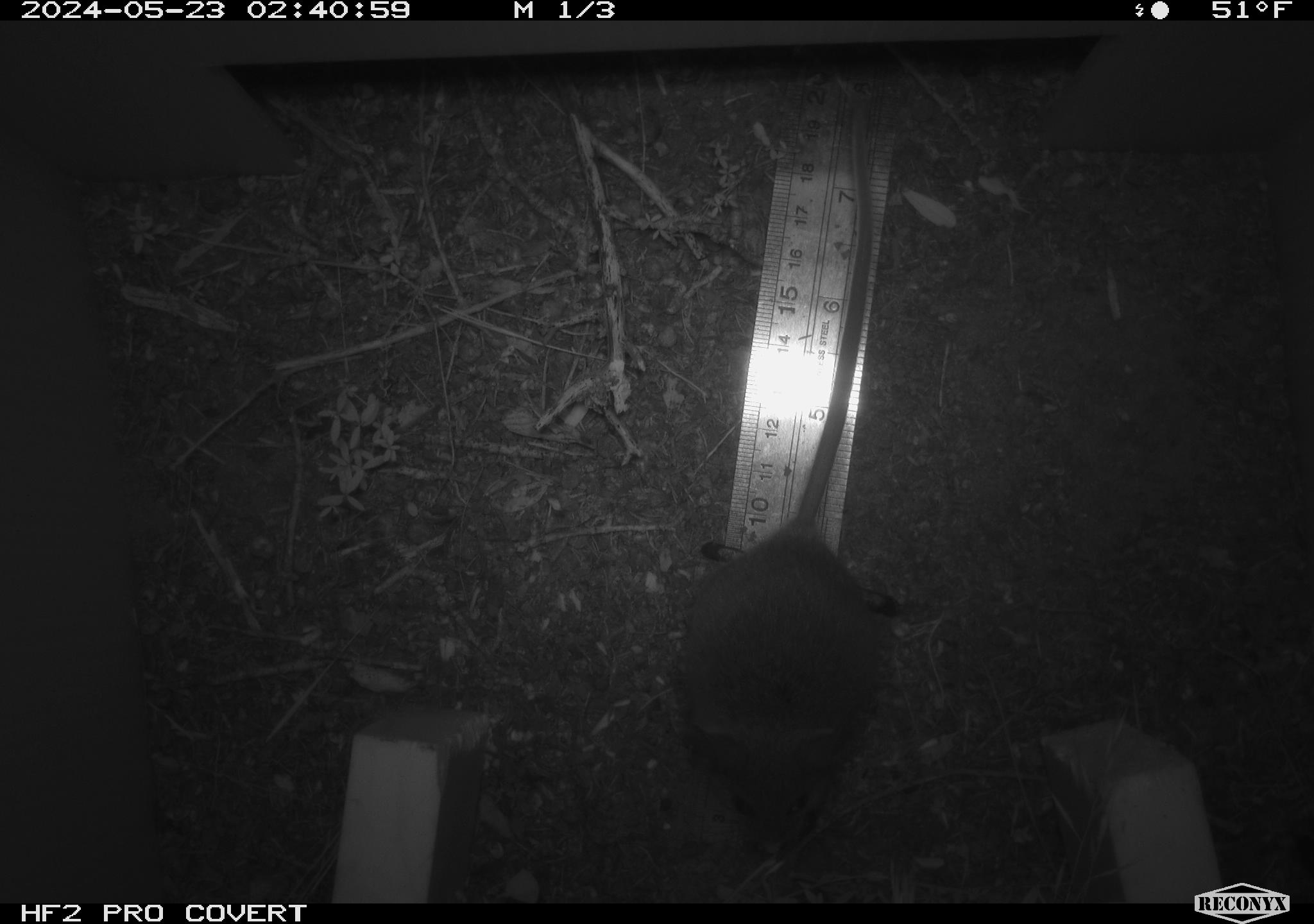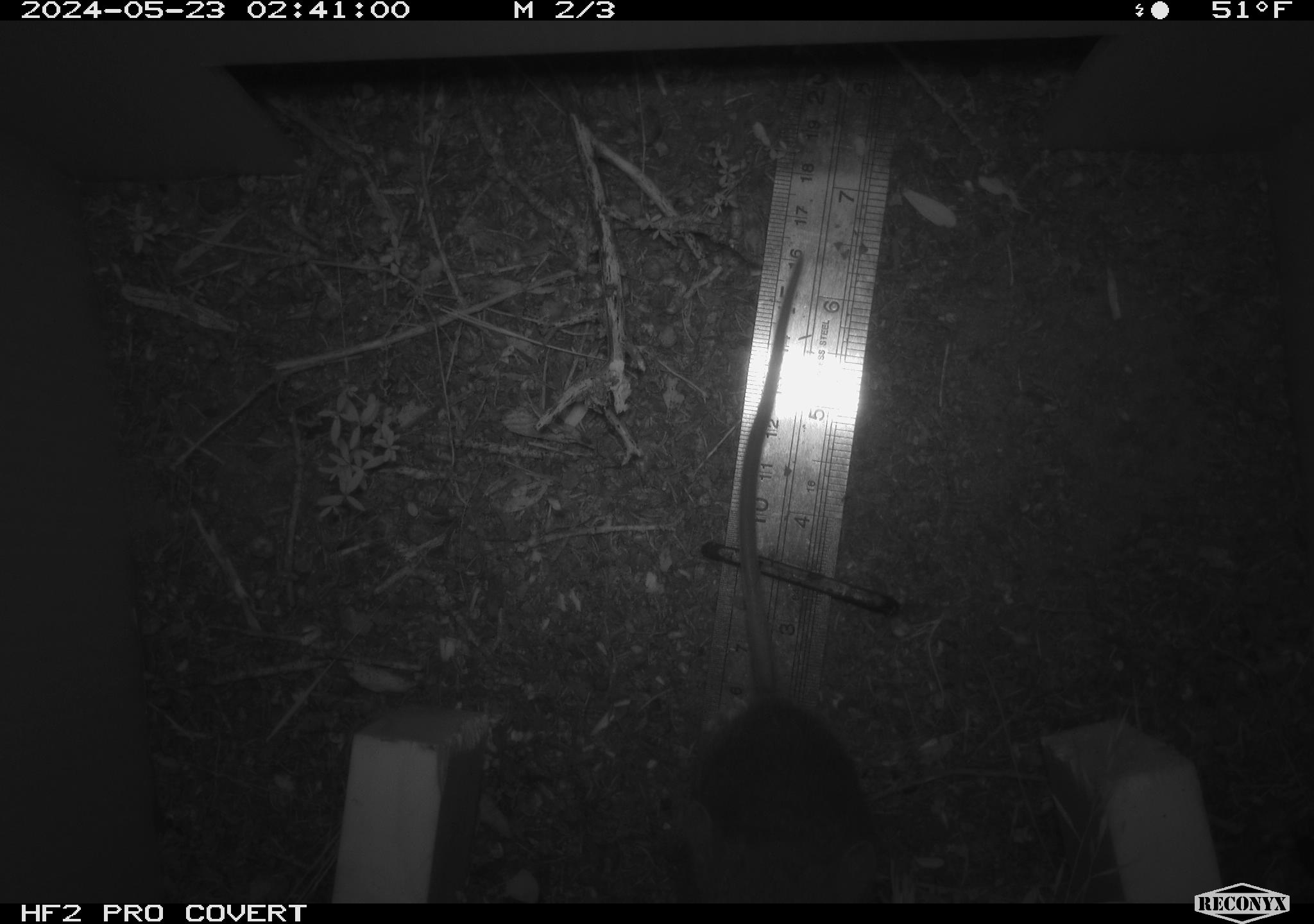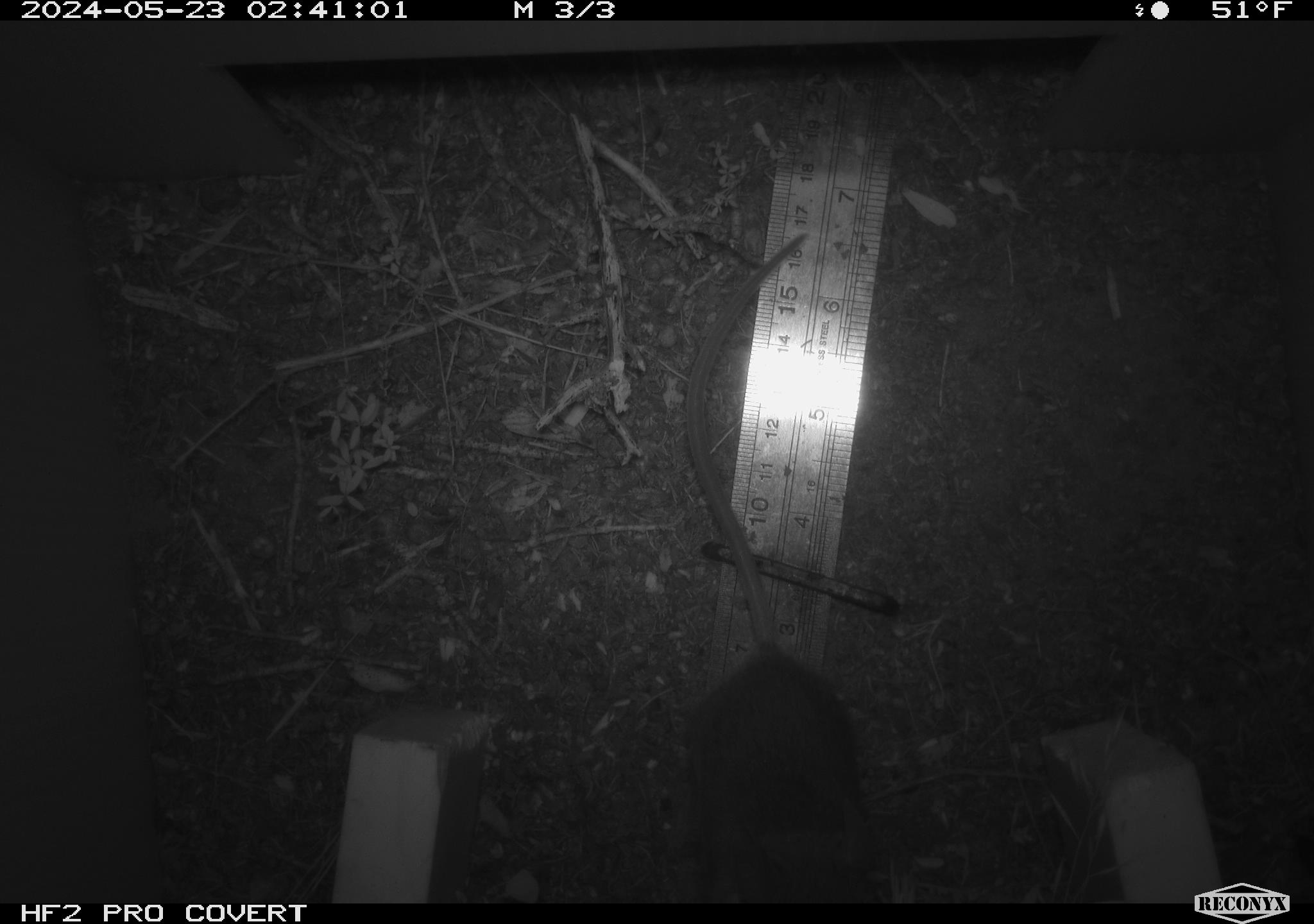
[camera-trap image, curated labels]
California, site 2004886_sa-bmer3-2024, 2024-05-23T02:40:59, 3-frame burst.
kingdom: Animalia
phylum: Chordata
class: Mammalia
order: Rodentia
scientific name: Rodentia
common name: mouse species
Mouse species (Rodentia).